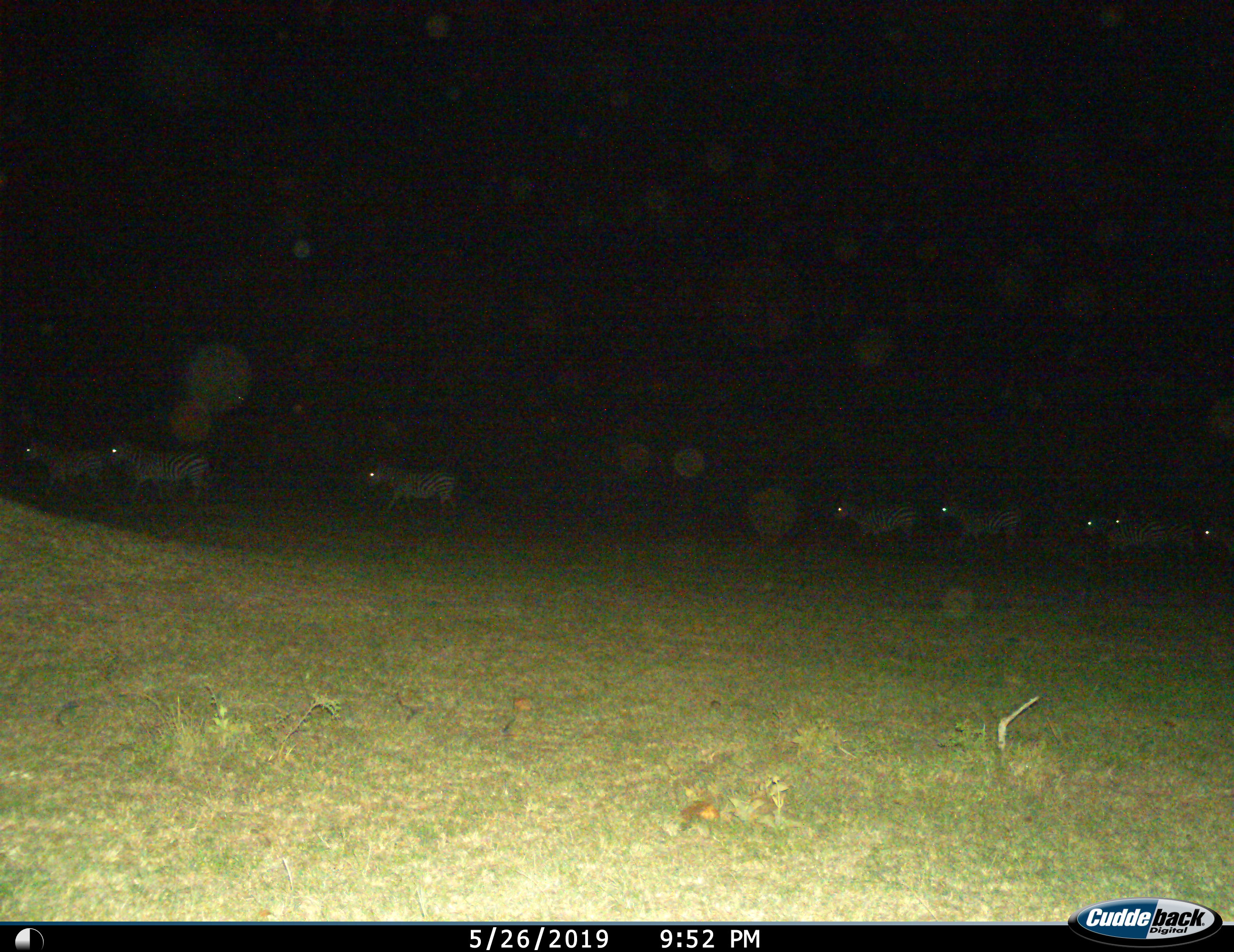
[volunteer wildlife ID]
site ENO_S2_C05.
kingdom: Animalia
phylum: Chordata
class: Mammalia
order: Perissodactyla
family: Equidae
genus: Equus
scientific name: Equus quagga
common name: plains zebra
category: zebraplains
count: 8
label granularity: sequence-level